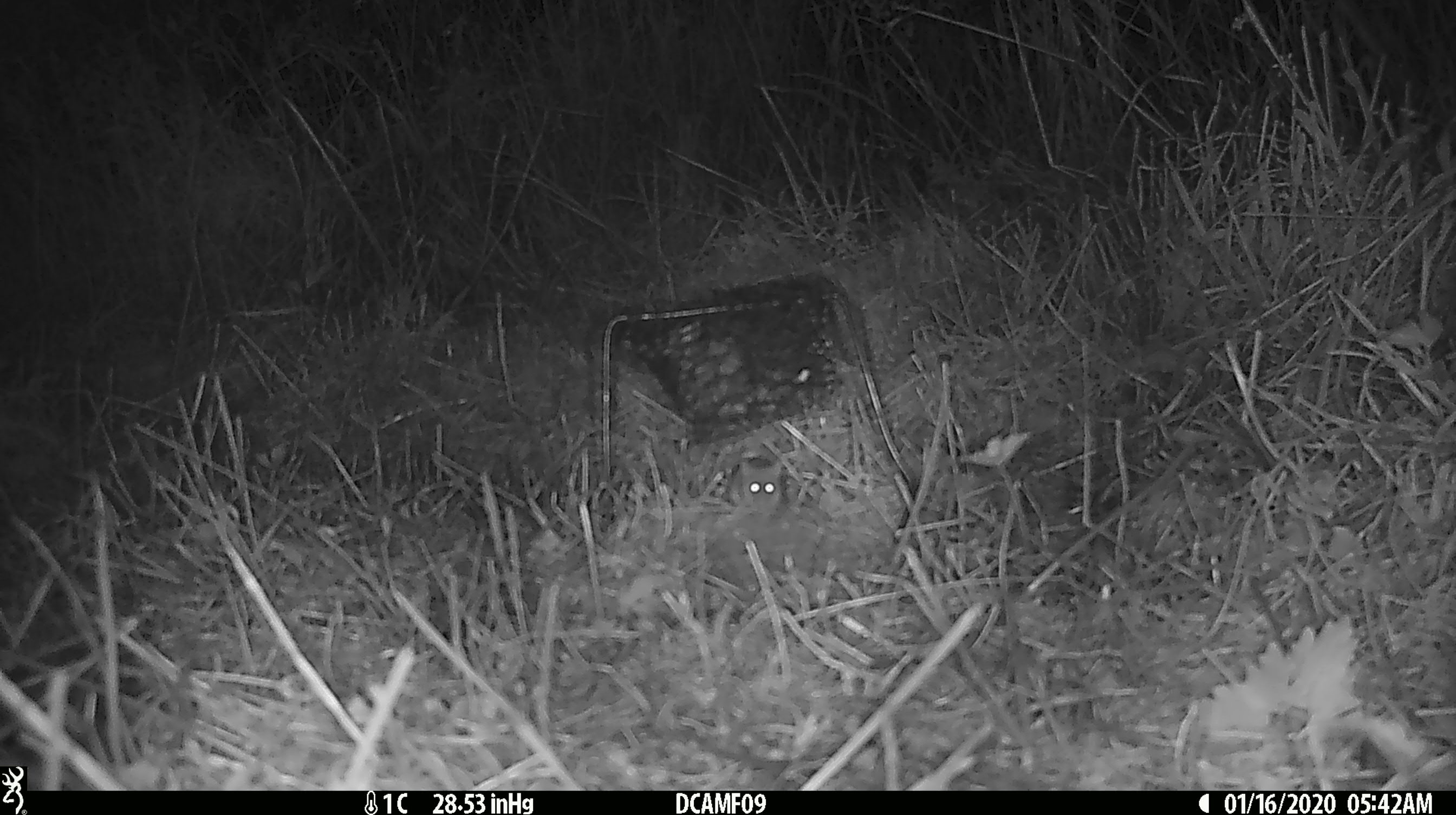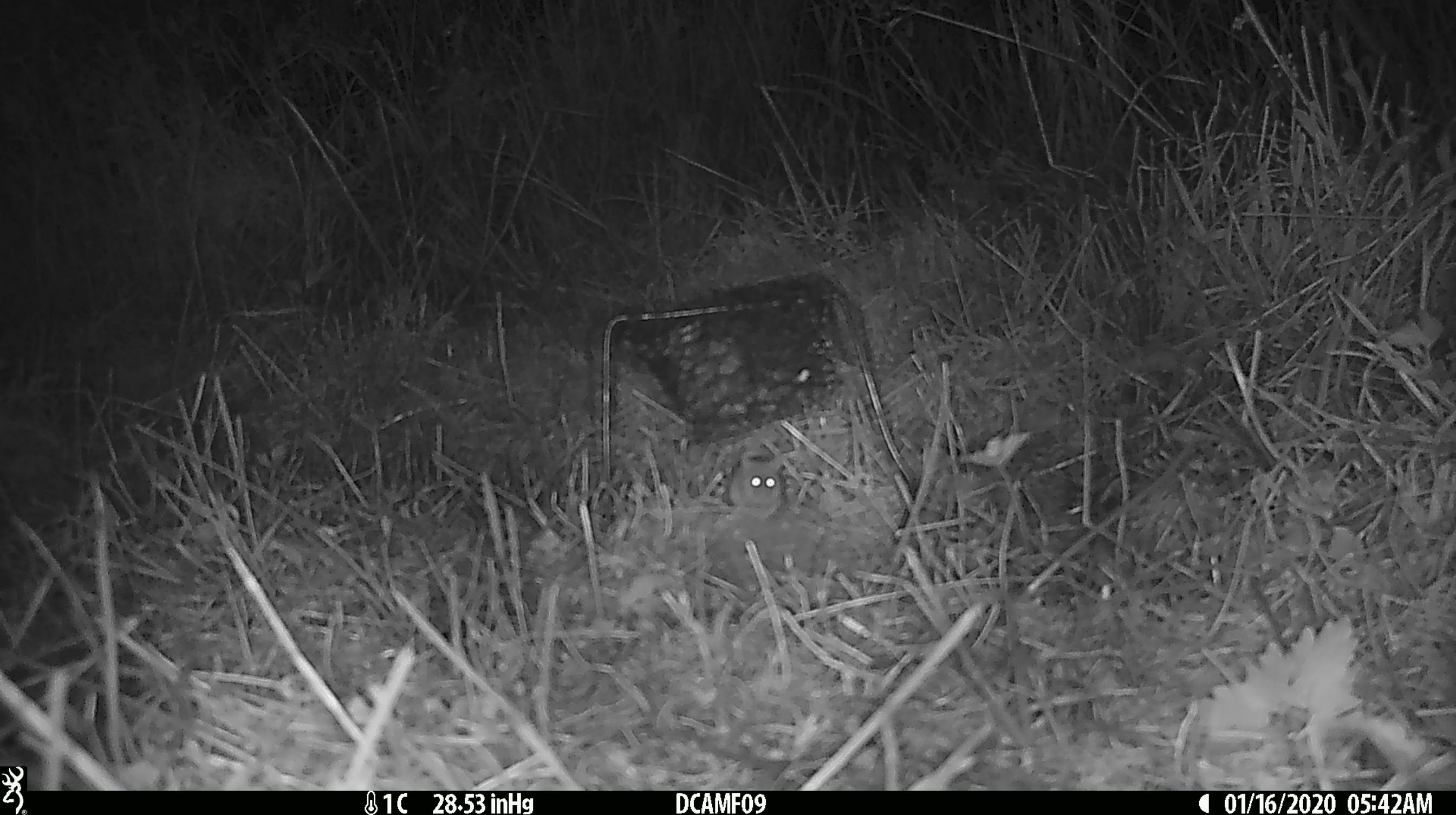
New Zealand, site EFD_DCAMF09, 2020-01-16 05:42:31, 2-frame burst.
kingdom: Animalia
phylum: Chordata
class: Mammalia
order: Rodentia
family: Muridae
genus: Mus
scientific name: Mus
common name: mouse